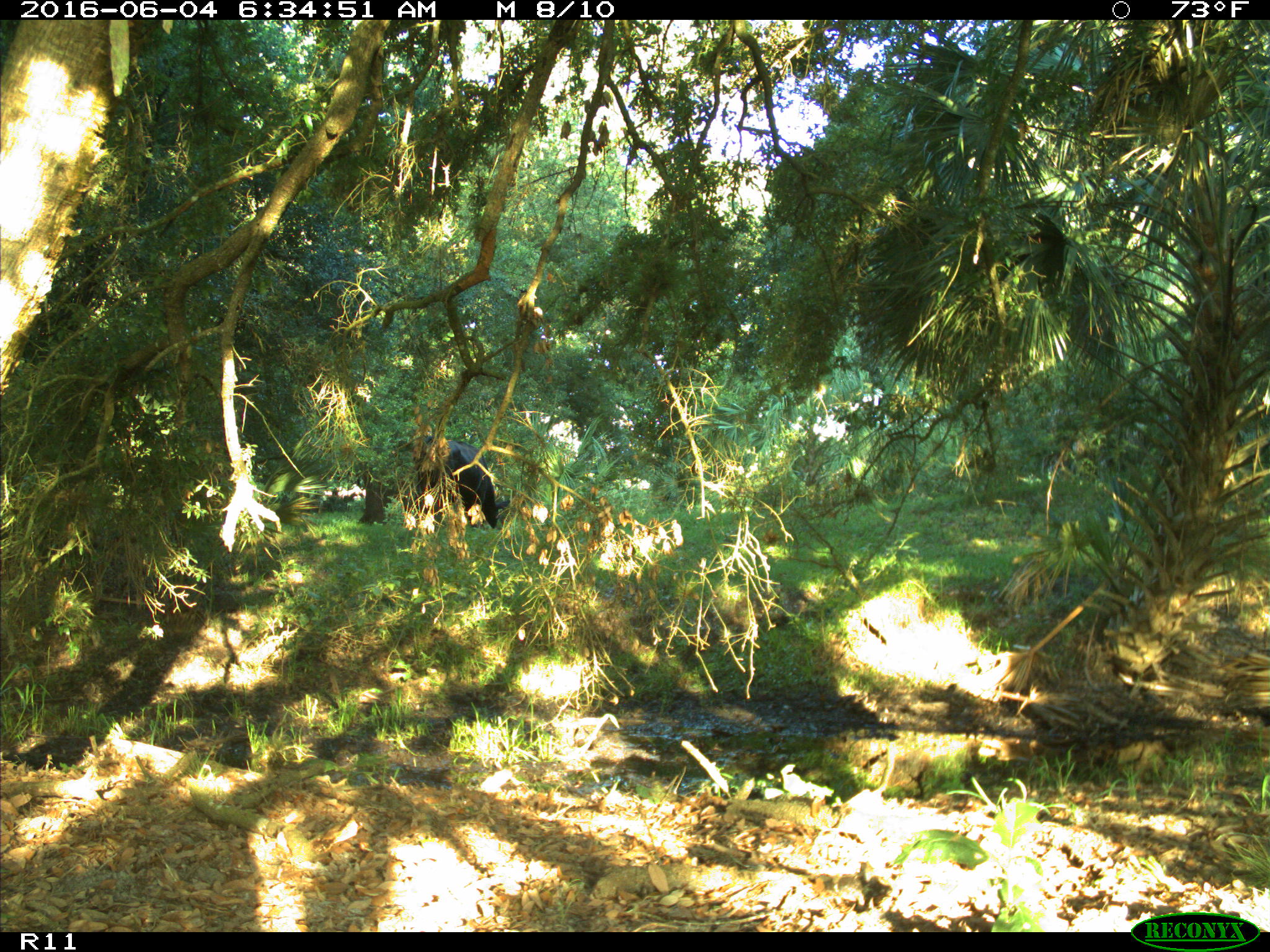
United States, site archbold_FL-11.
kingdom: Animalia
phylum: Chordata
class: Mammalia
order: Artiodactyla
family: Bovidae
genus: Bos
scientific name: Bos taurus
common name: domestic cow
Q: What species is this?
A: Bos taurus (domestic cow).